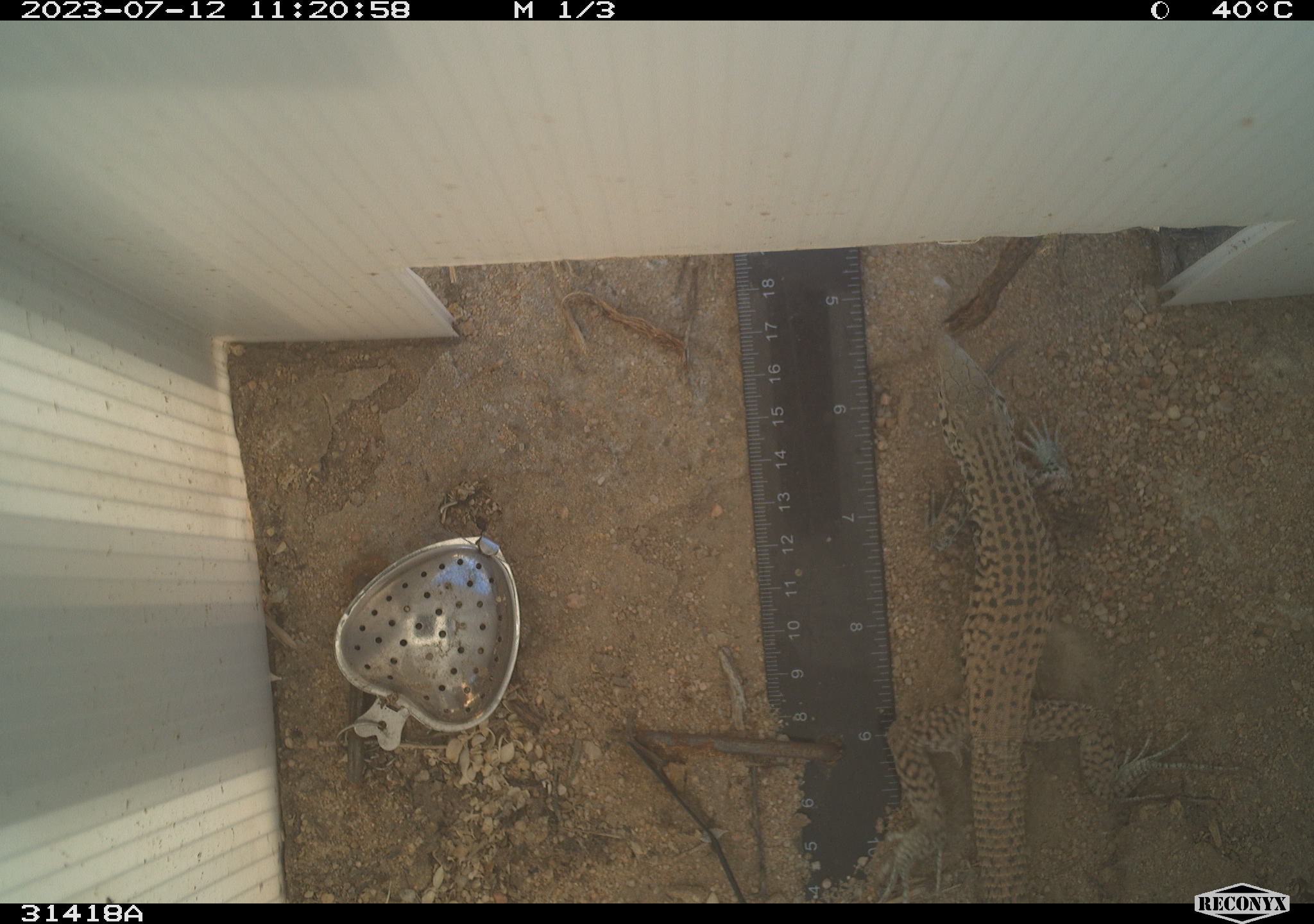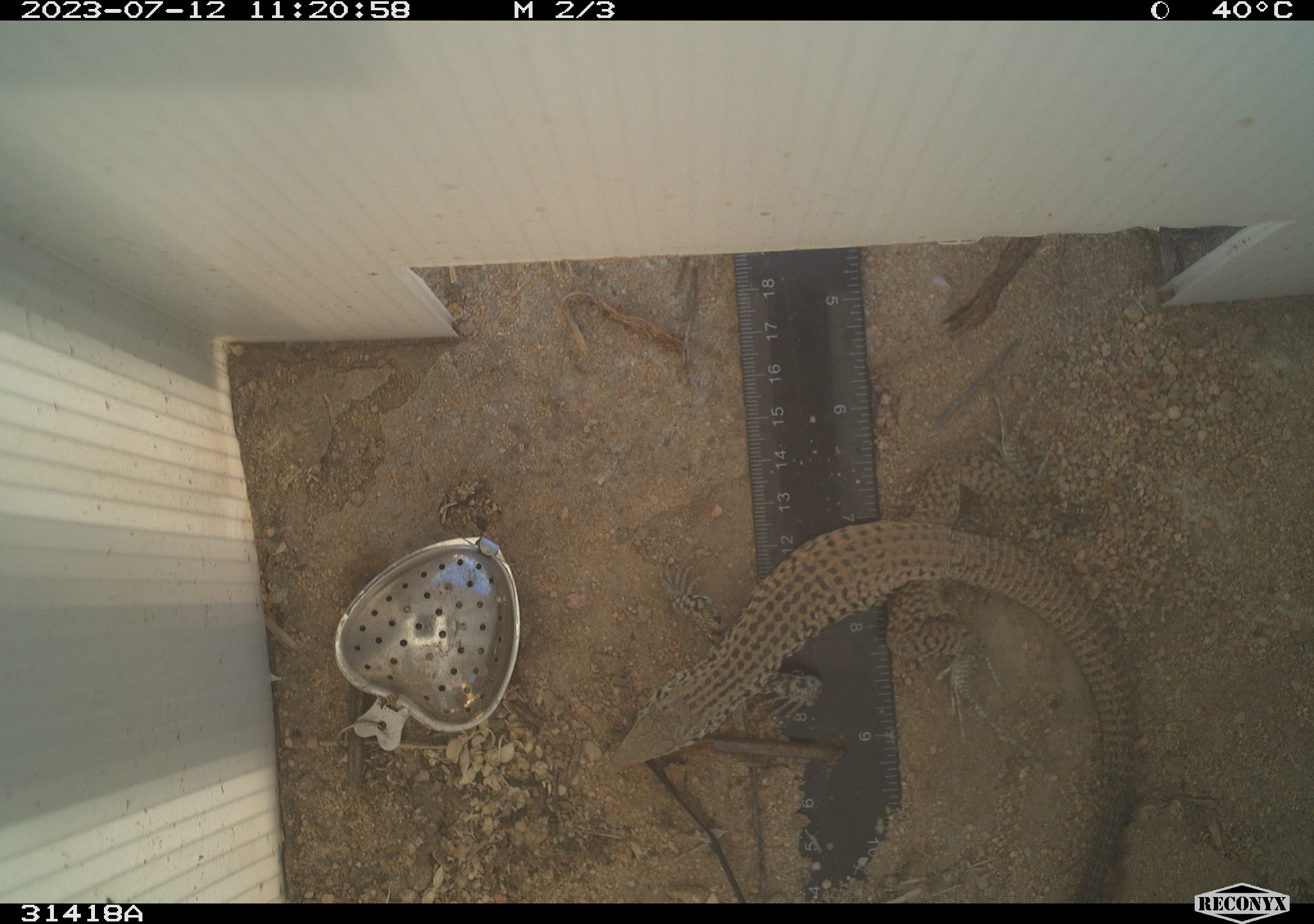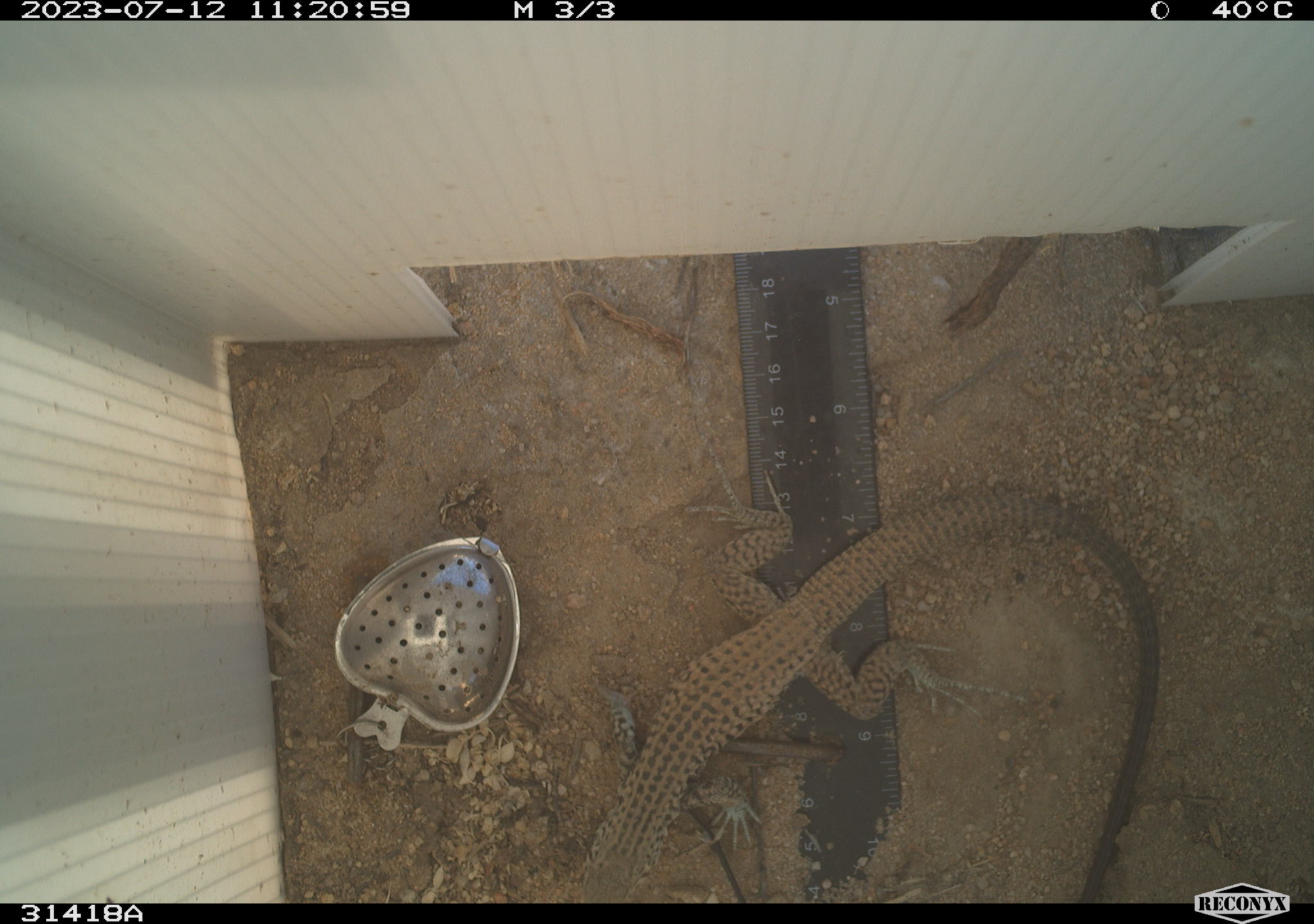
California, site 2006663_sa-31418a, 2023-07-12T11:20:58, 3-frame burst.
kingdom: Animalia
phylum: Chordata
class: Reptilia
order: Squamata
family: Teiidae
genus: Aspidoscelis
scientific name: Aspidoscelis tigris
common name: western whiptail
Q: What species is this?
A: Western whiptail (Aspidoscelis tigris).